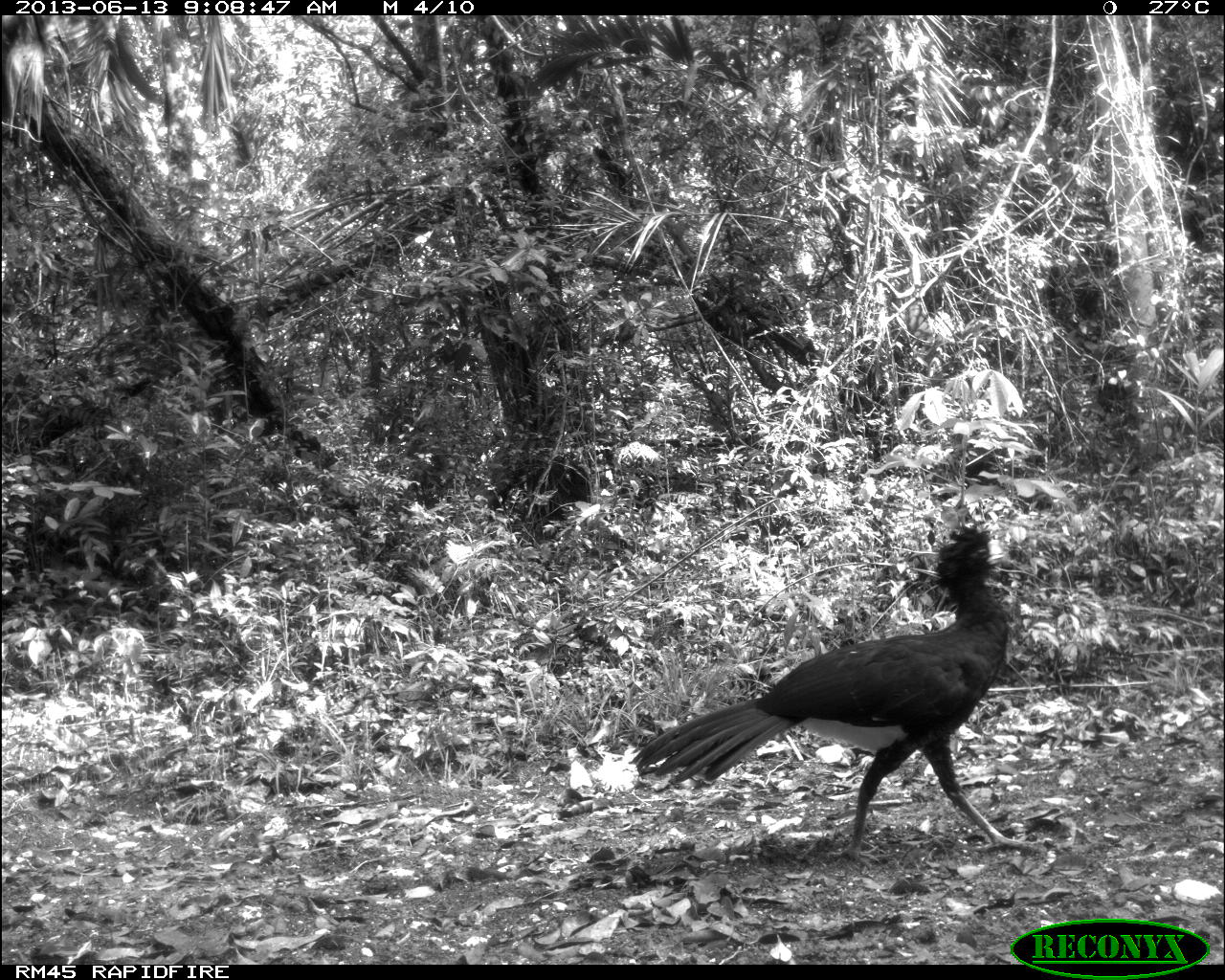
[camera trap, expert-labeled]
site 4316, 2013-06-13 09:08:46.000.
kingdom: Animalia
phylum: Chordata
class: Aves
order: Galliformes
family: Cracidae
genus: Crax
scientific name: Crax rubra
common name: great curassow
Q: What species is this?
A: Crax rubra (great curassow).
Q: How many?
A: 1.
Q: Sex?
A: Male.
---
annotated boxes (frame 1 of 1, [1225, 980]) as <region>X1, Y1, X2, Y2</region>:
crax rubra: <region>623, 520, 1047, 870</region>